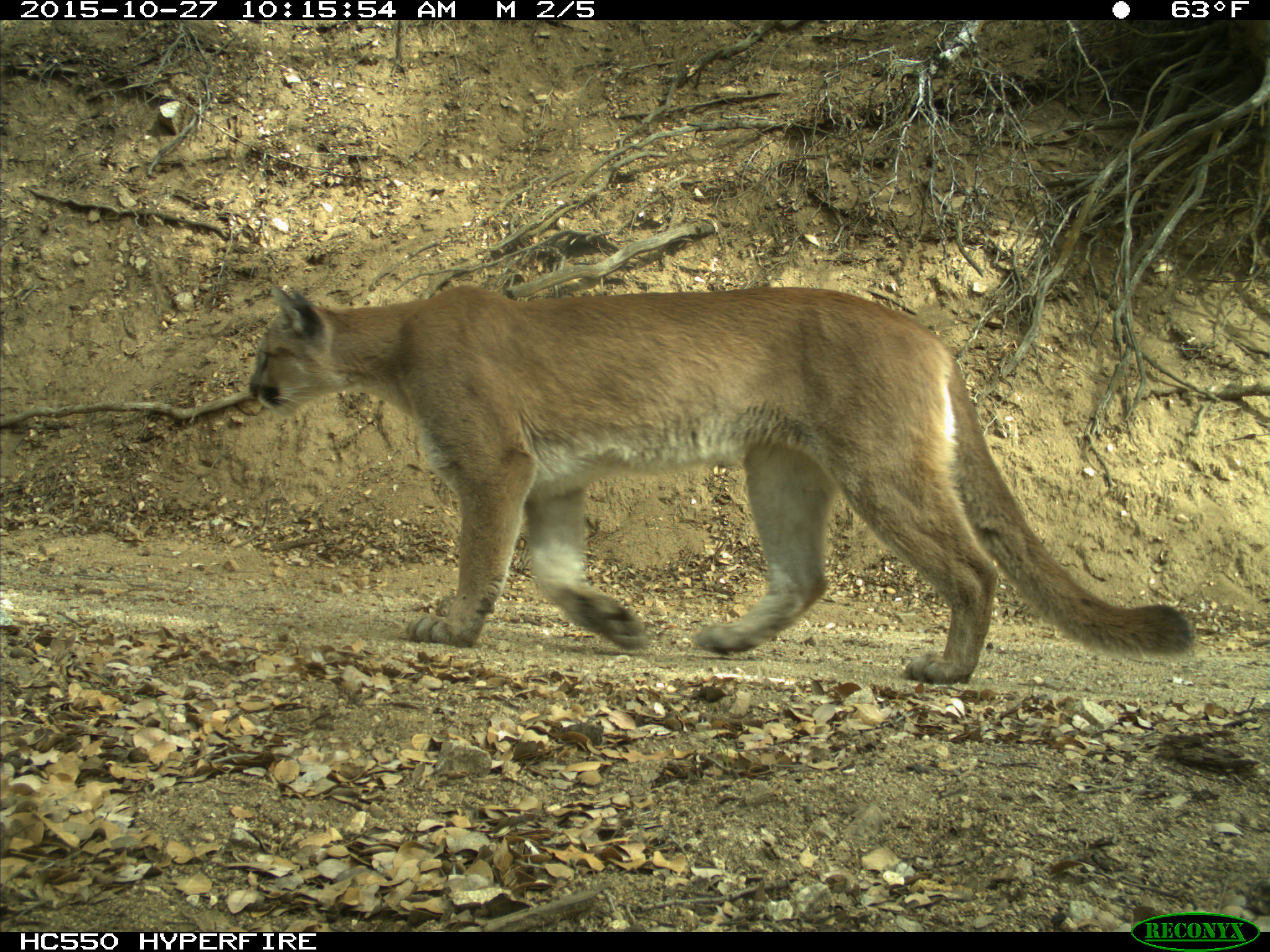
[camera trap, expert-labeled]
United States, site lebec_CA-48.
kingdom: Animalia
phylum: Chordata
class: Mammalia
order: Carnivora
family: Felidae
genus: Puma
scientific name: Puma concolor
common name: mountain lion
Puma concolor (mountain lion).